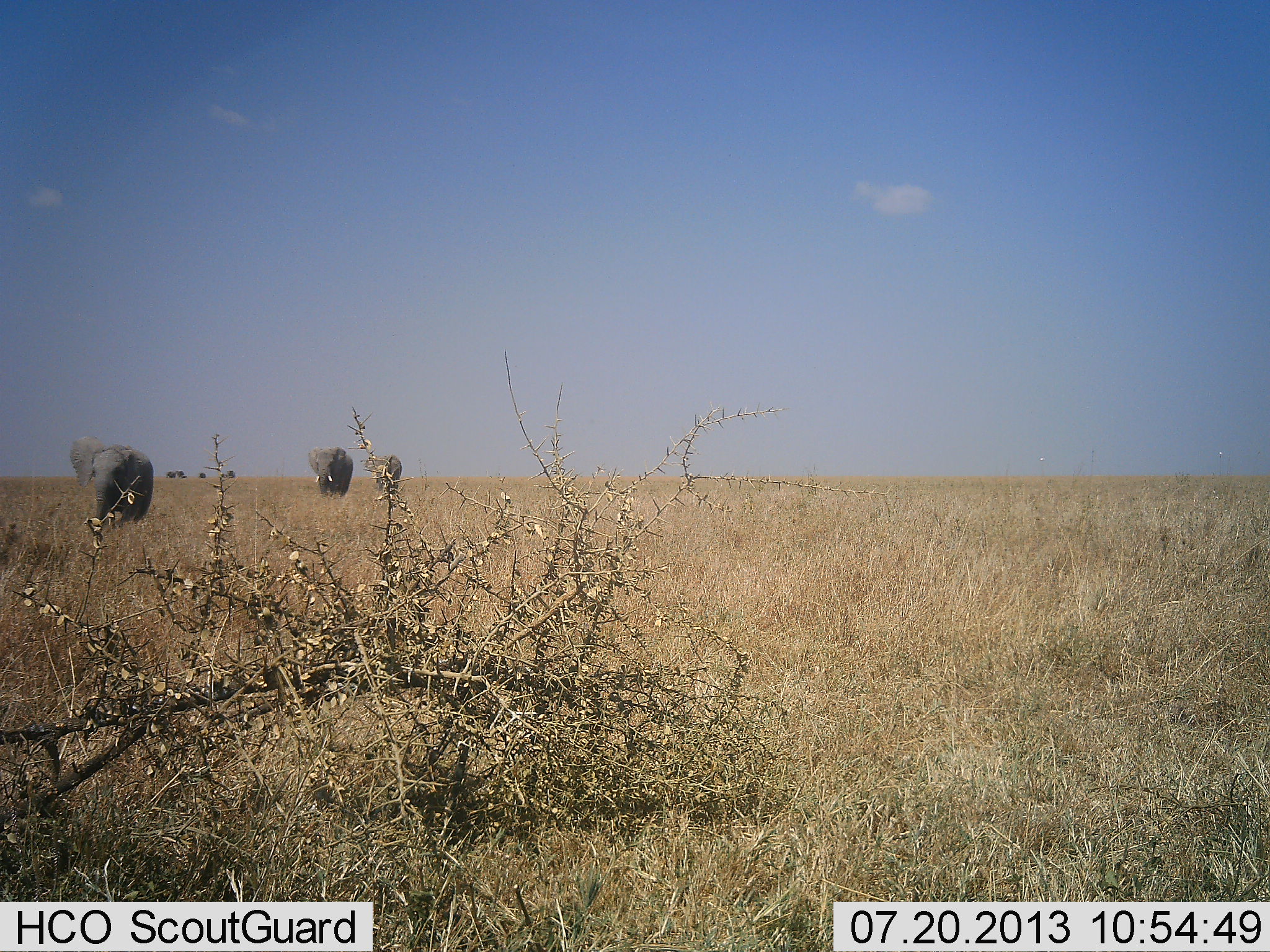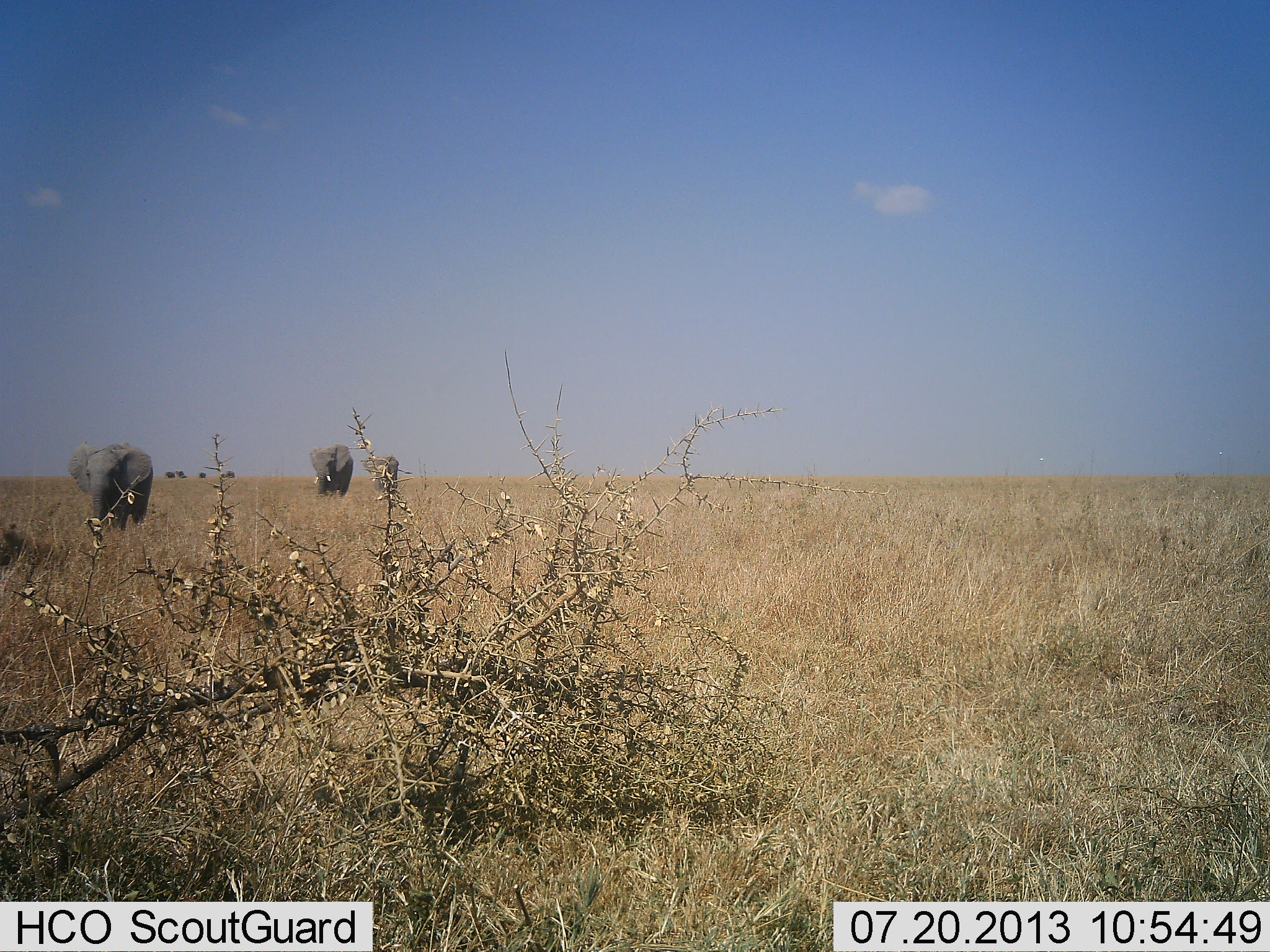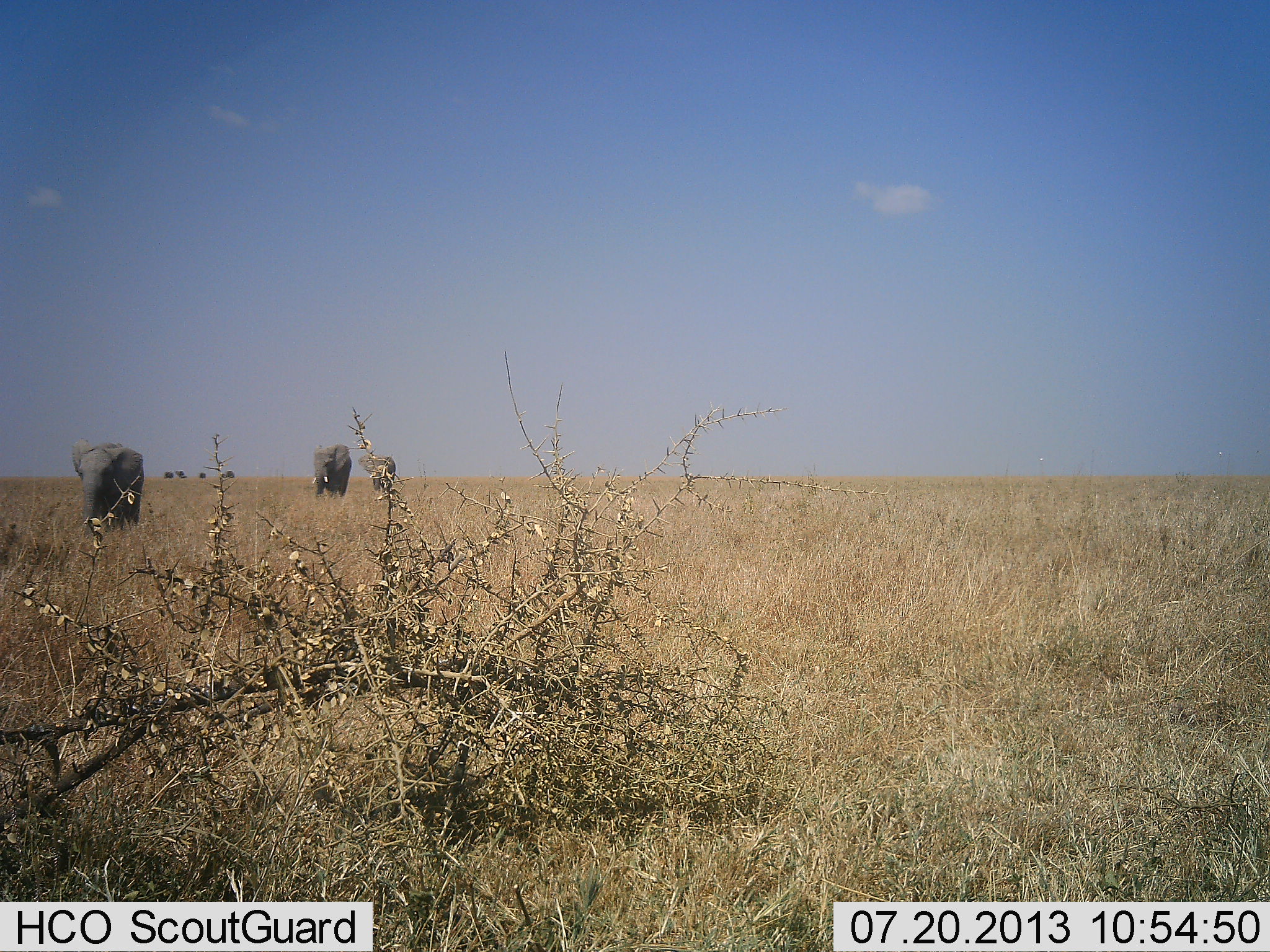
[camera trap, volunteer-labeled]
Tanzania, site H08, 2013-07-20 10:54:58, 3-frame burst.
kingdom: Animalia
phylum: Chordata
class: Mammalia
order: Proboscidea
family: Elephantidae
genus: Loxodonta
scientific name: Loxodonta africana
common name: african bush elephant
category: elephant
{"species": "elephant (african bush elephant) (Loxodonta africana)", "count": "6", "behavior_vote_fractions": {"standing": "10%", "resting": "0%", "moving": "90%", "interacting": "0%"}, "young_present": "0%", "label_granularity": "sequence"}